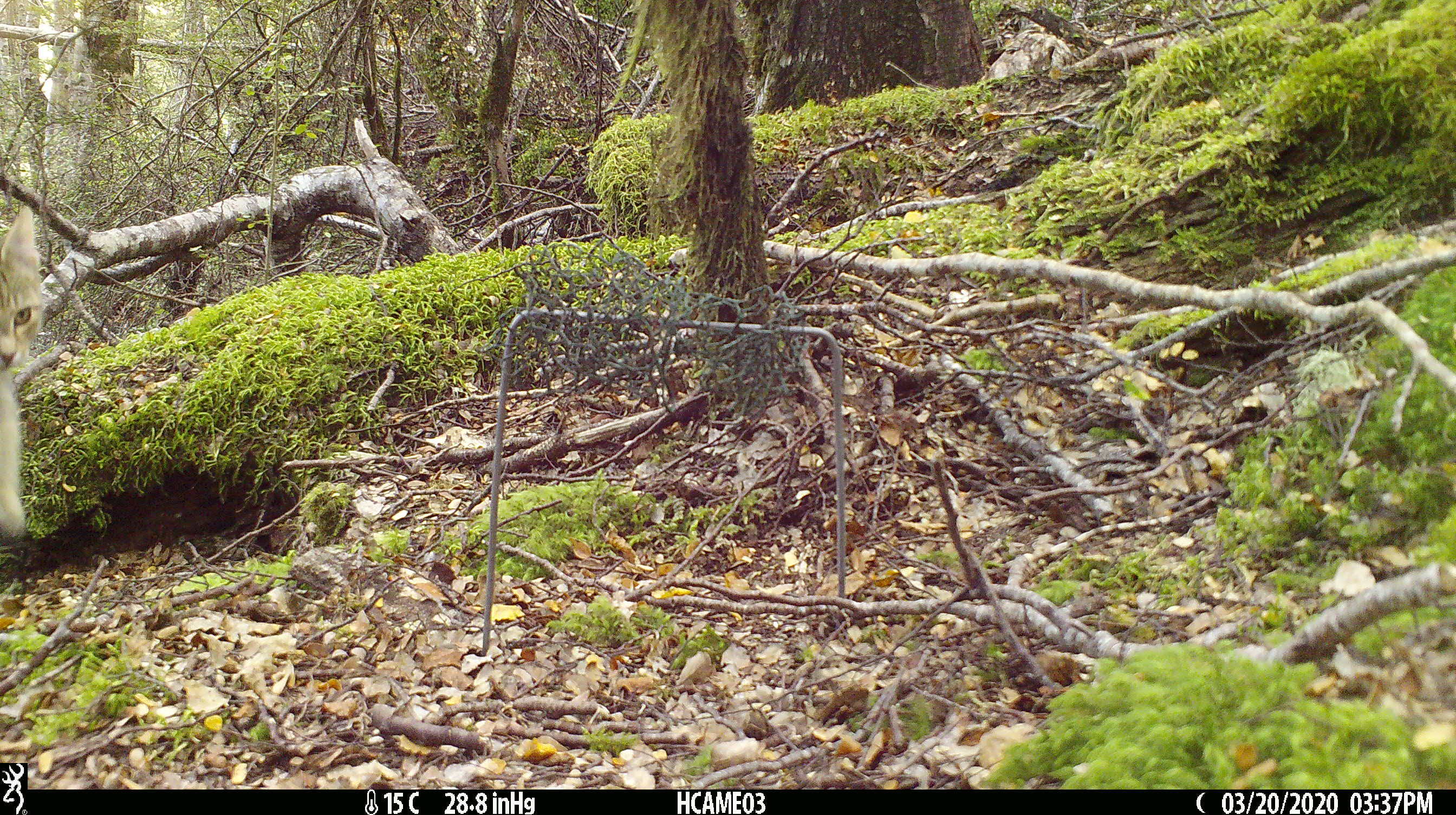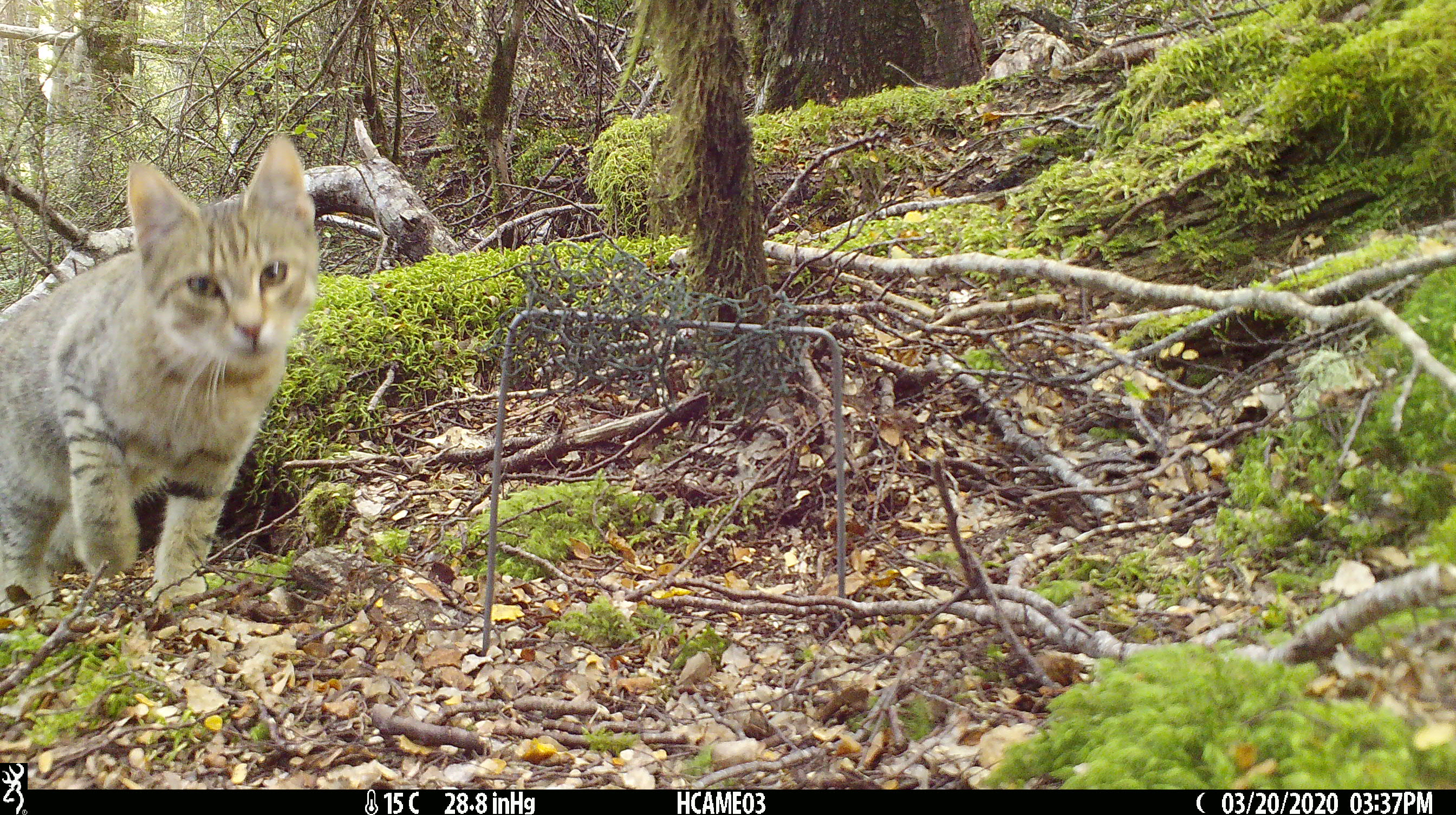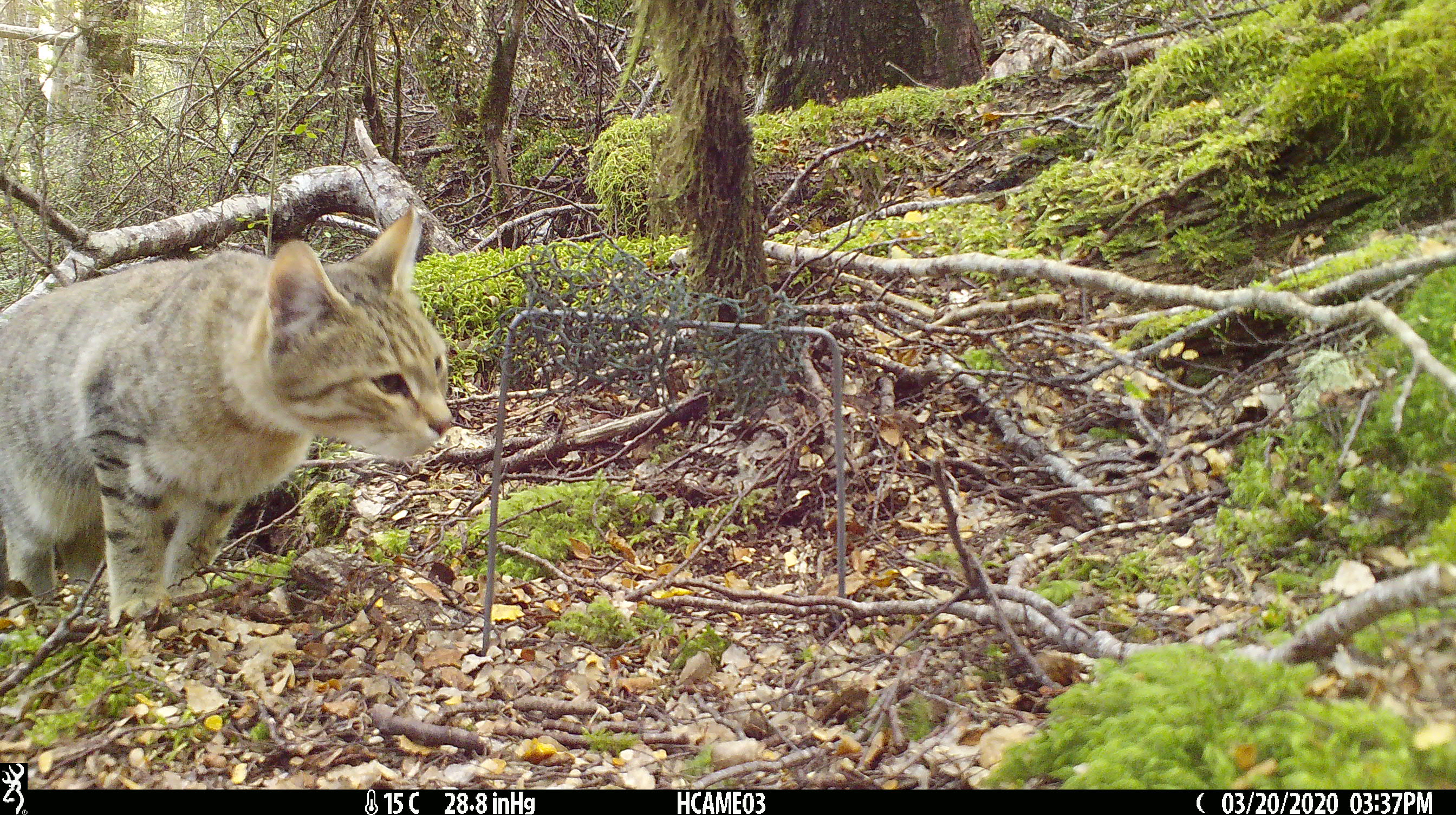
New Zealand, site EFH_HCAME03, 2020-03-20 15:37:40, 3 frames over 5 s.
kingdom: Animalia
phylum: Chordata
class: Mammalia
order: Carnivora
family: Felidae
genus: Felis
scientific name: Felis catus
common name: domestic cat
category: cat